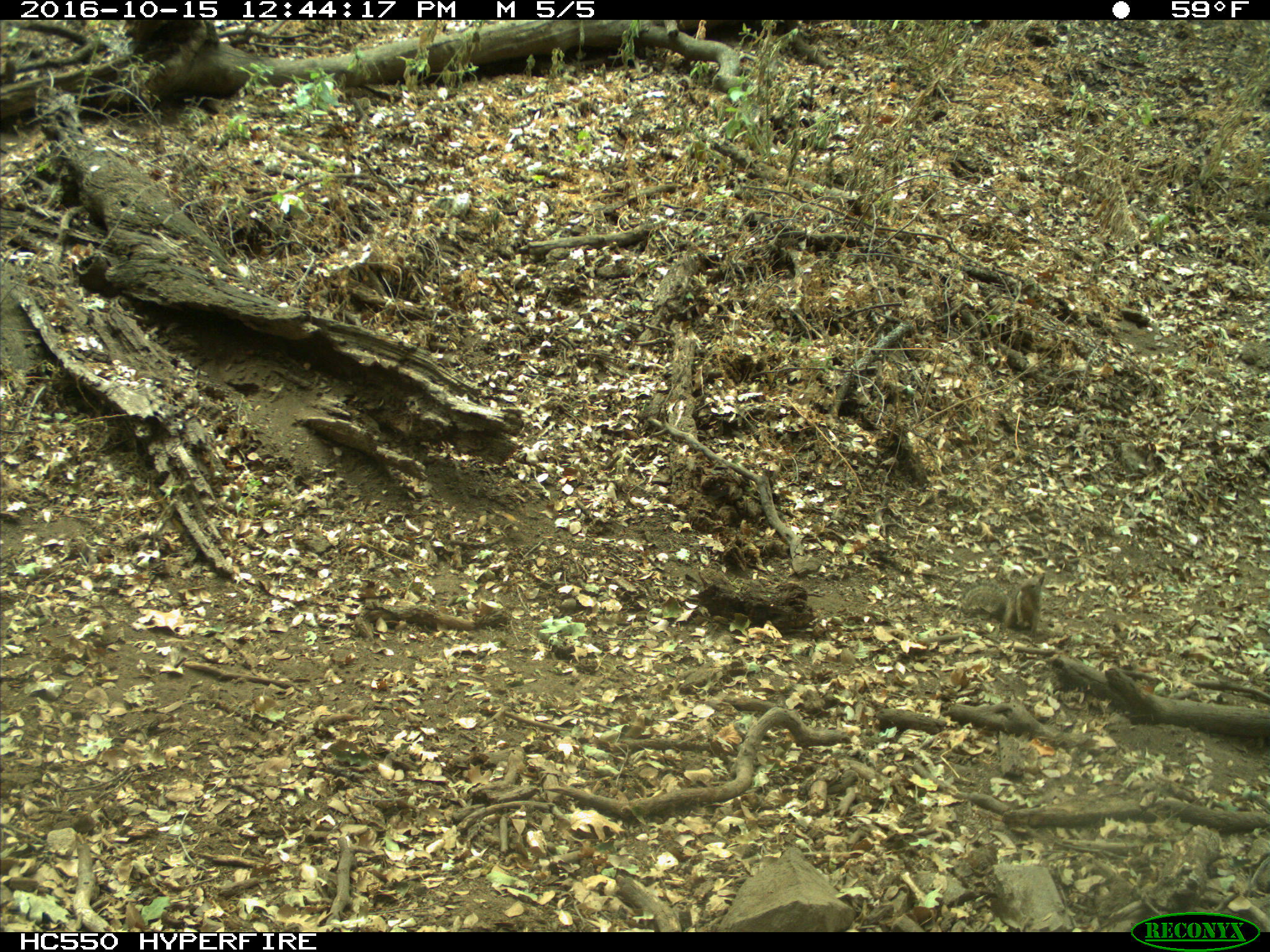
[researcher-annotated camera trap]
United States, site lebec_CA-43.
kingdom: Animalia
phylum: Chordata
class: Mammalia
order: Rodentia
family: Sciuridae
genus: Otospermophilus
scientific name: Otospermophilus beecheyi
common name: california ground squirrel